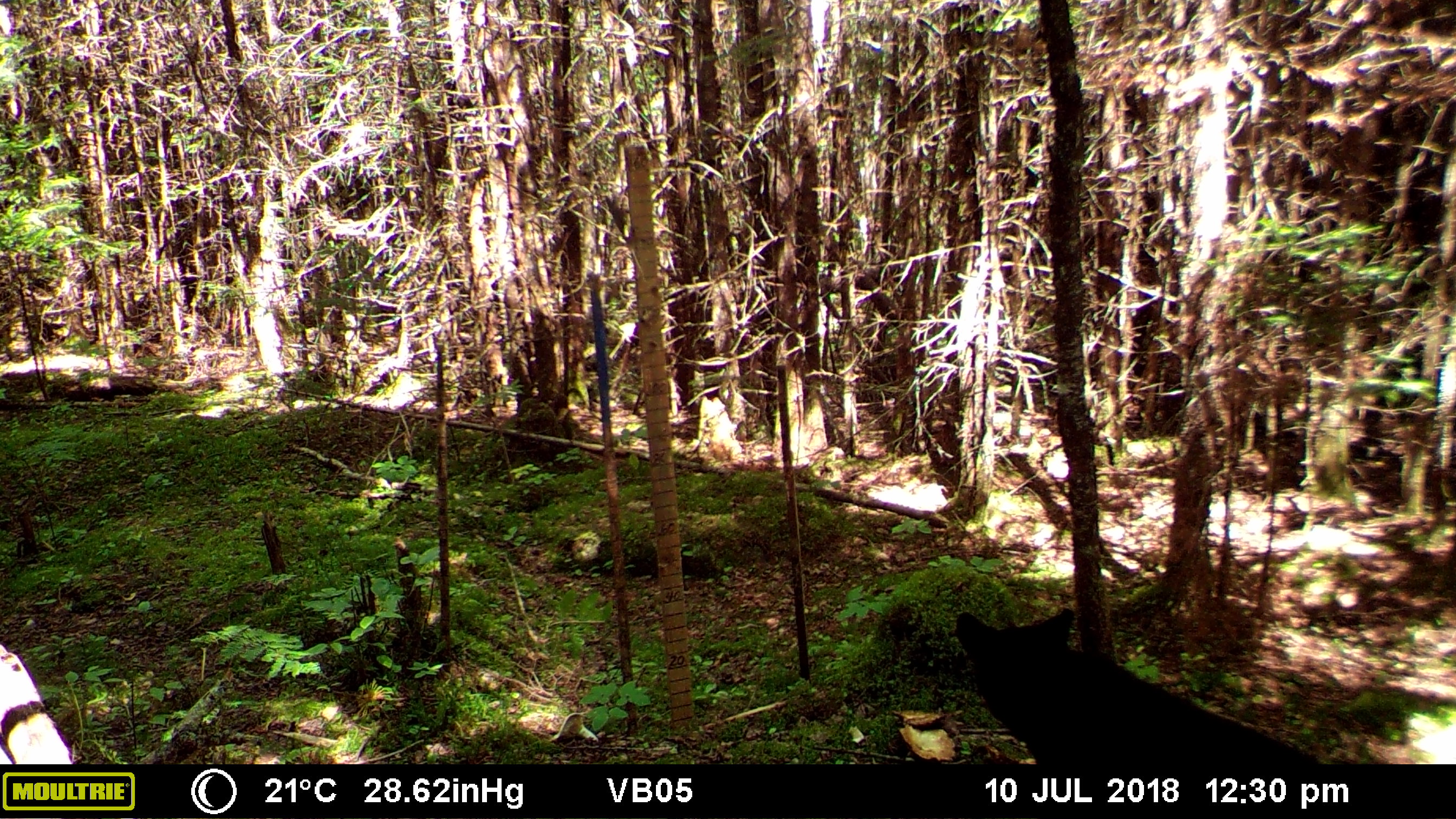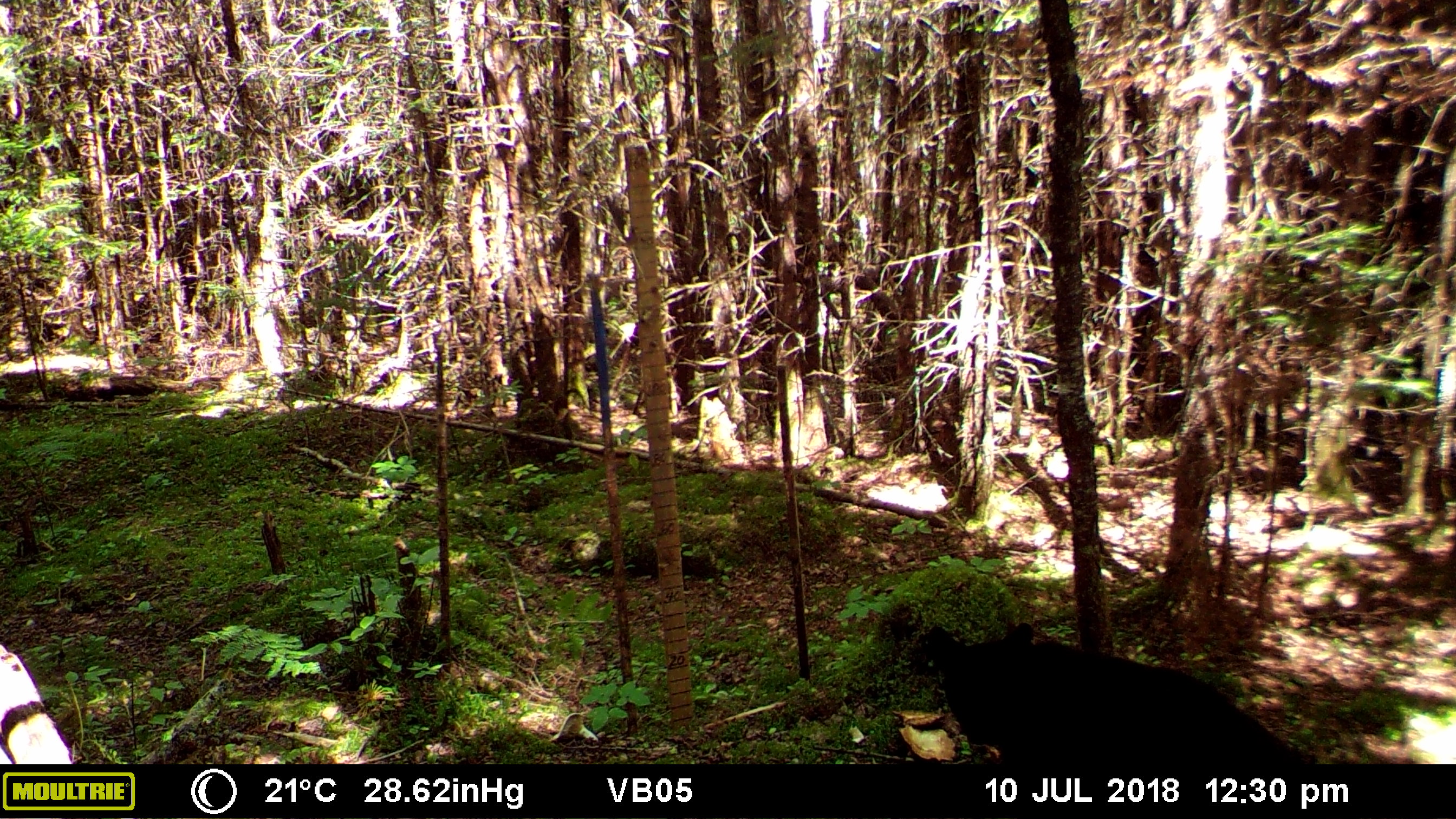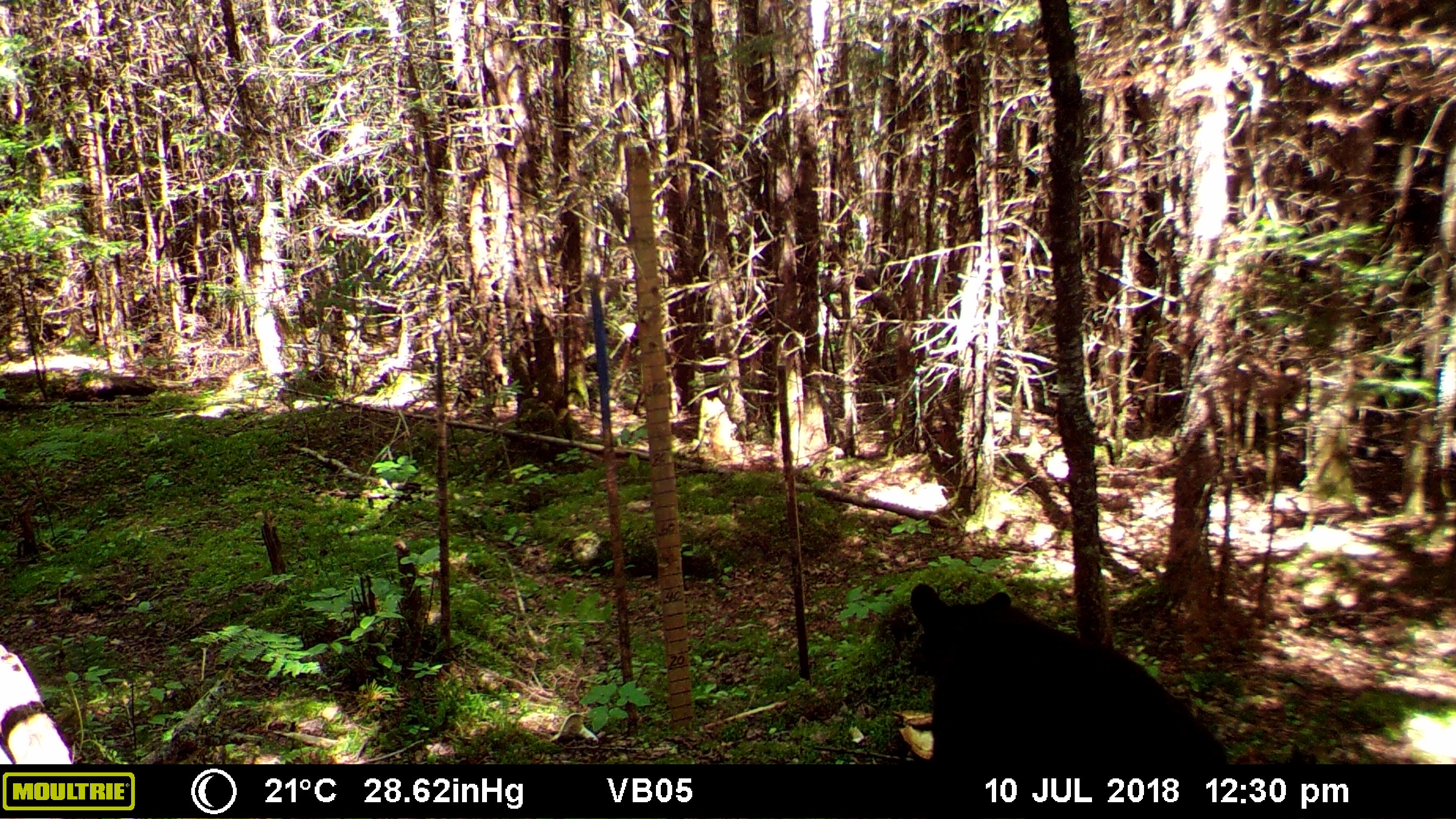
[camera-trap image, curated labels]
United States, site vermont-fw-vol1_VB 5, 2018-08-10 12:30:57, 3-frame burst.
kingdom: Animalia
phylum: Chordata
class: Mammalia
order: Carnivora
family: Ursidae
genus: Ursus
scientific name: Ursus americanus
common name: black bear